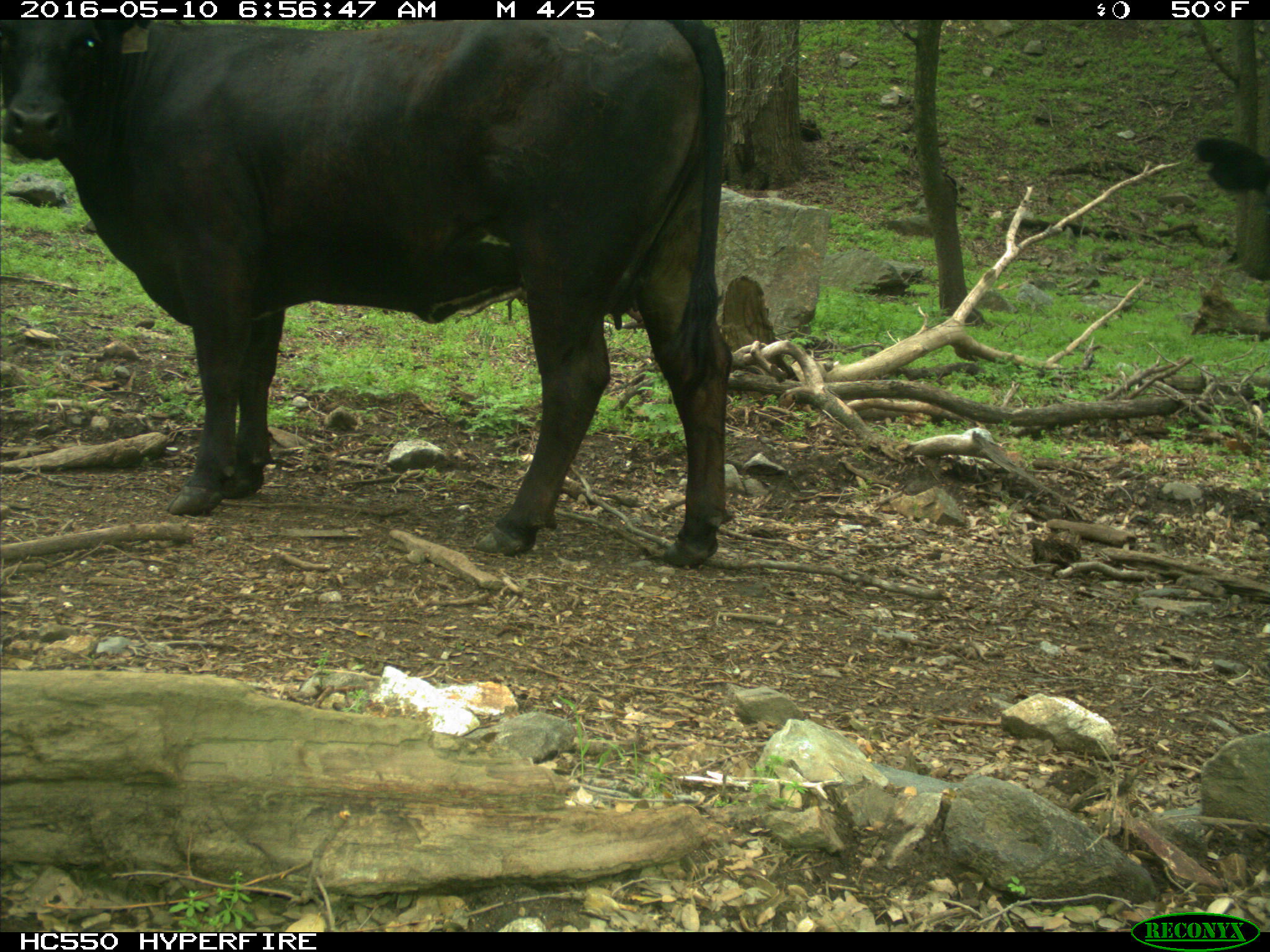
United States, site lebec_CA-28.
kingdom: Animalia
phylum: Chordata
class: Mammalia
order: Artiodactyla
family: Bovidae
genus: Bos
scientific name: Bos taurus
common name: domestic cow